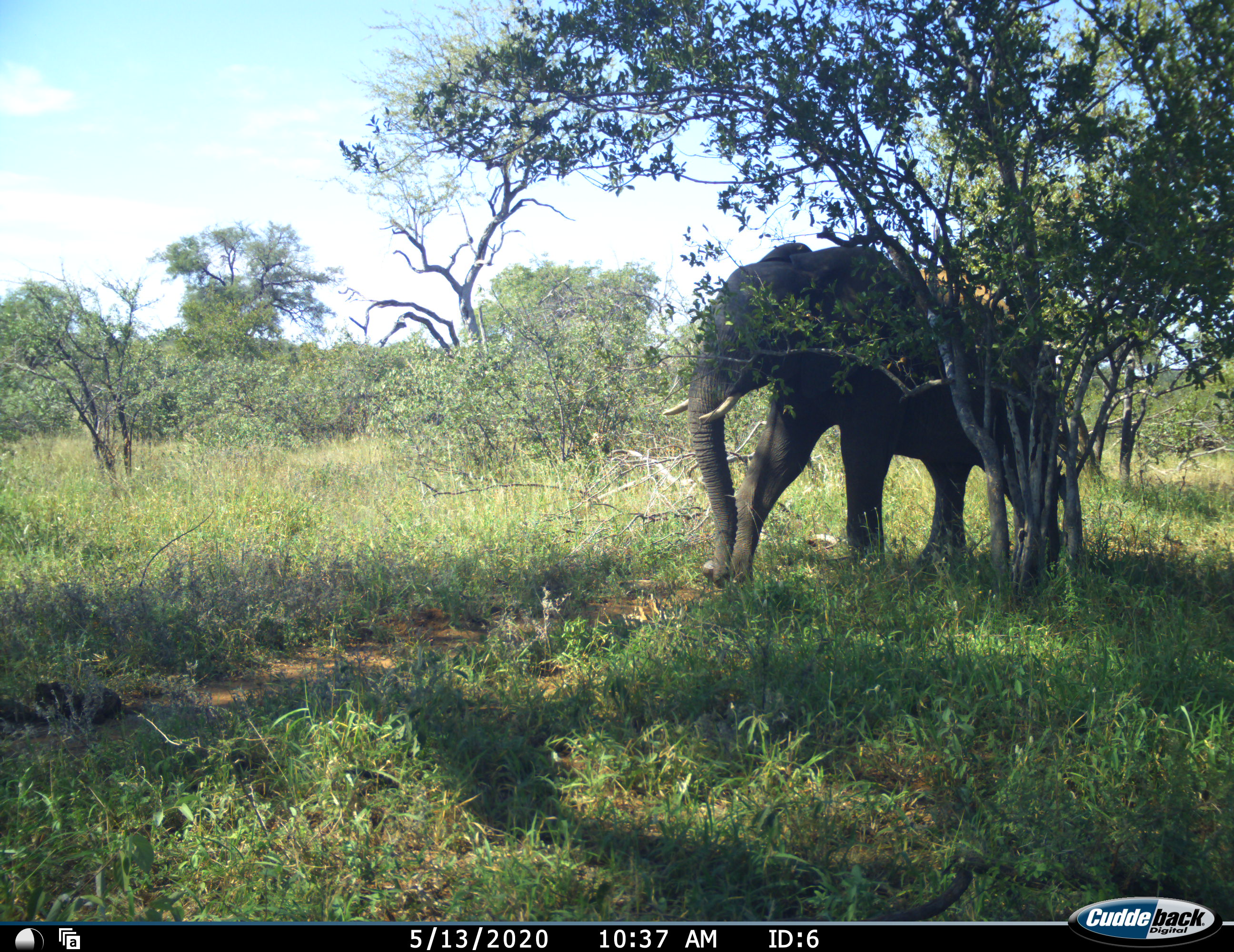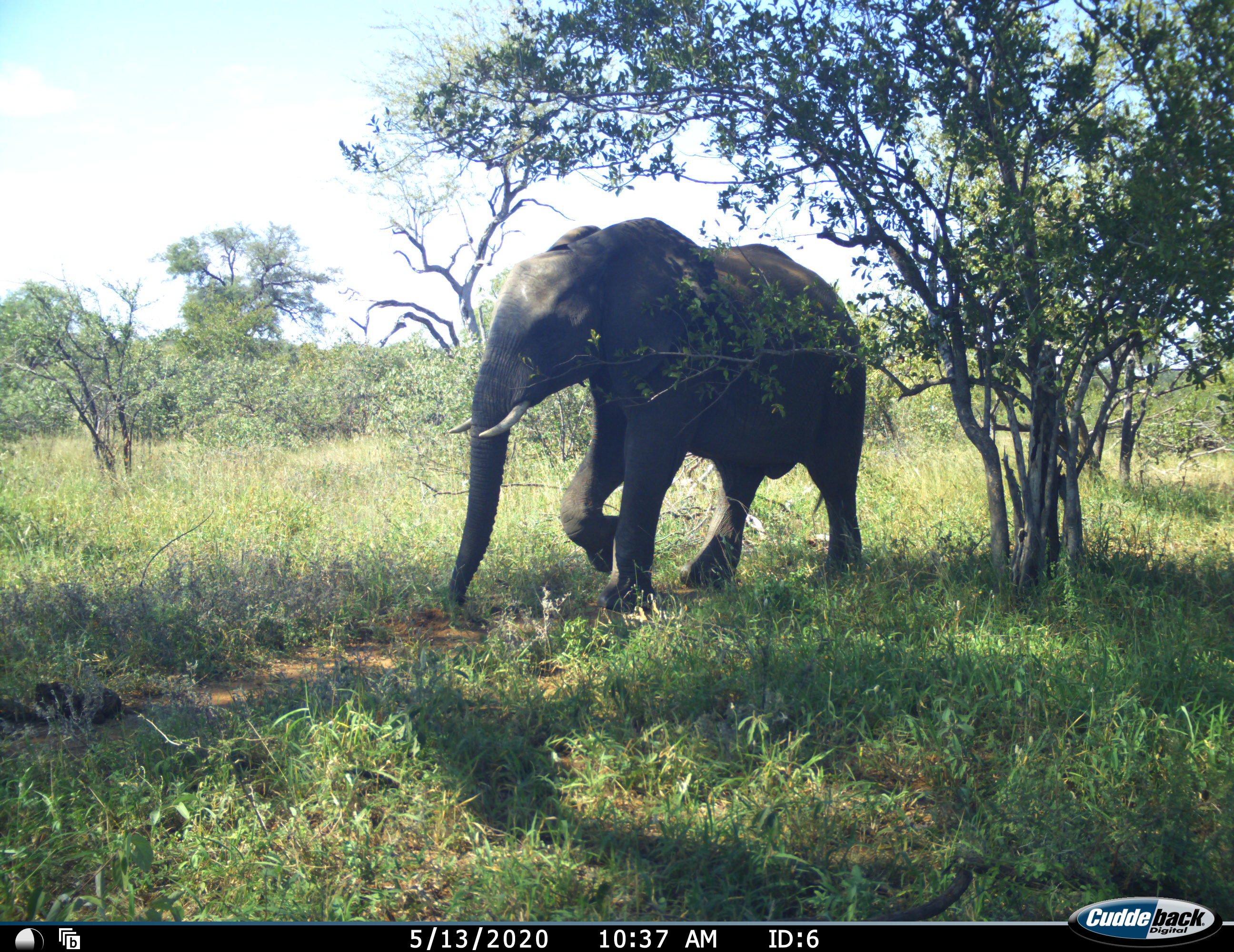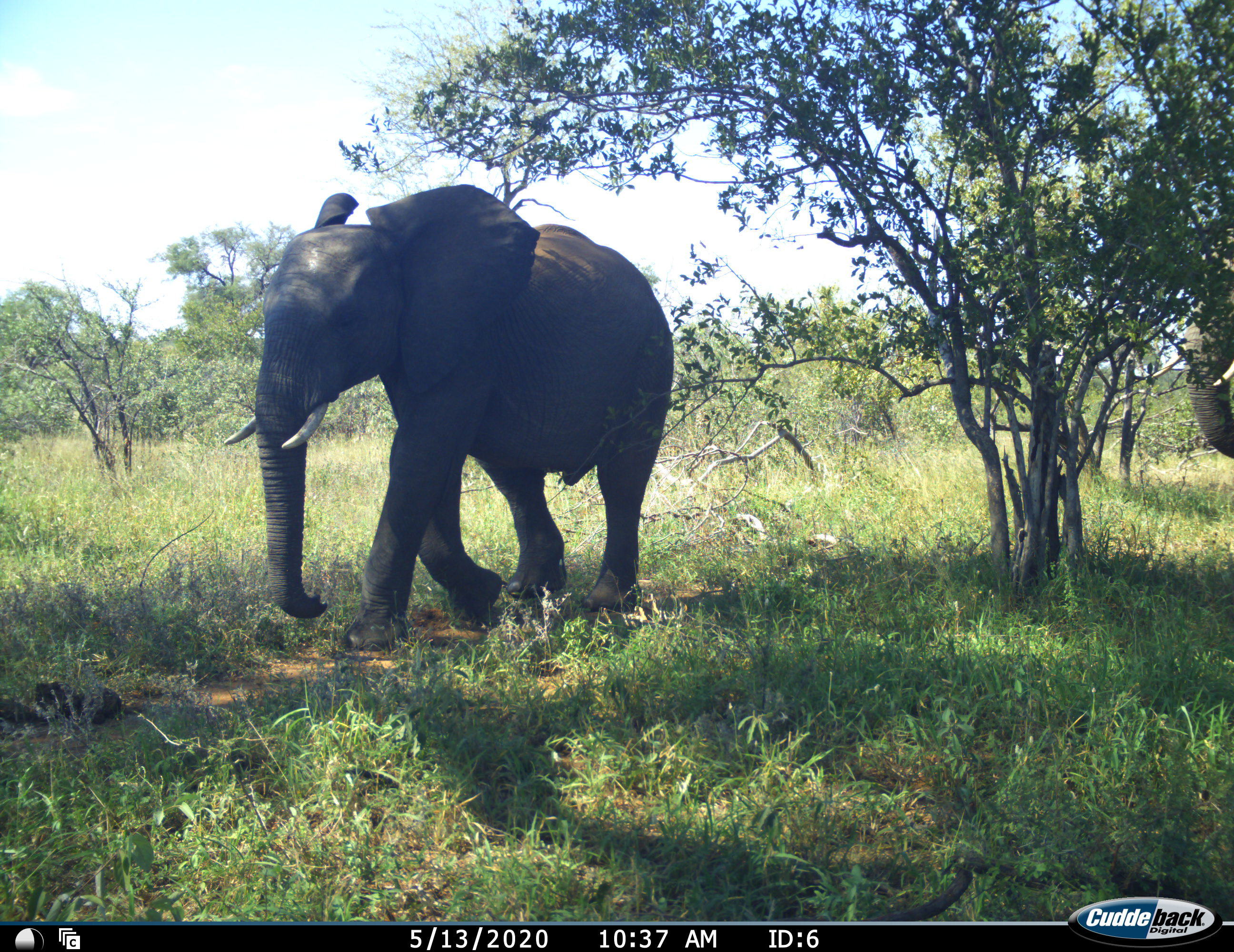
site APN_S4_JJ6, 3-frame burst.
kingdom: Animalia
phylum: Chordata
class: Mammalia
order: Proboscidea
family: Elephantidae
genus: Loxodonta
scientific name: Loxodonta africana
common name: african bush elephant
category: elephant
Elephant (african bush elephant) (Loxodonta africana), count 2. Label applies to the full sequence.